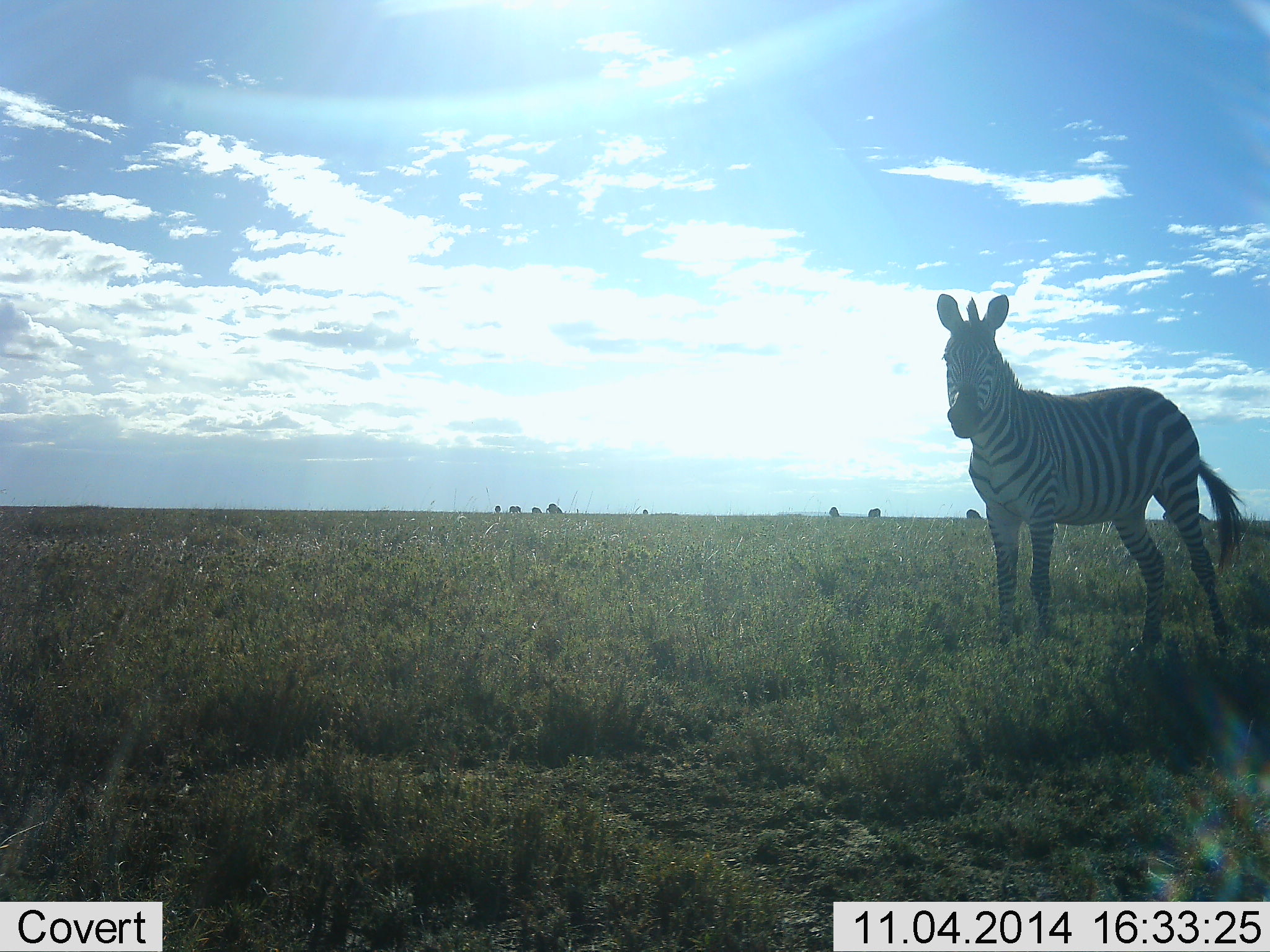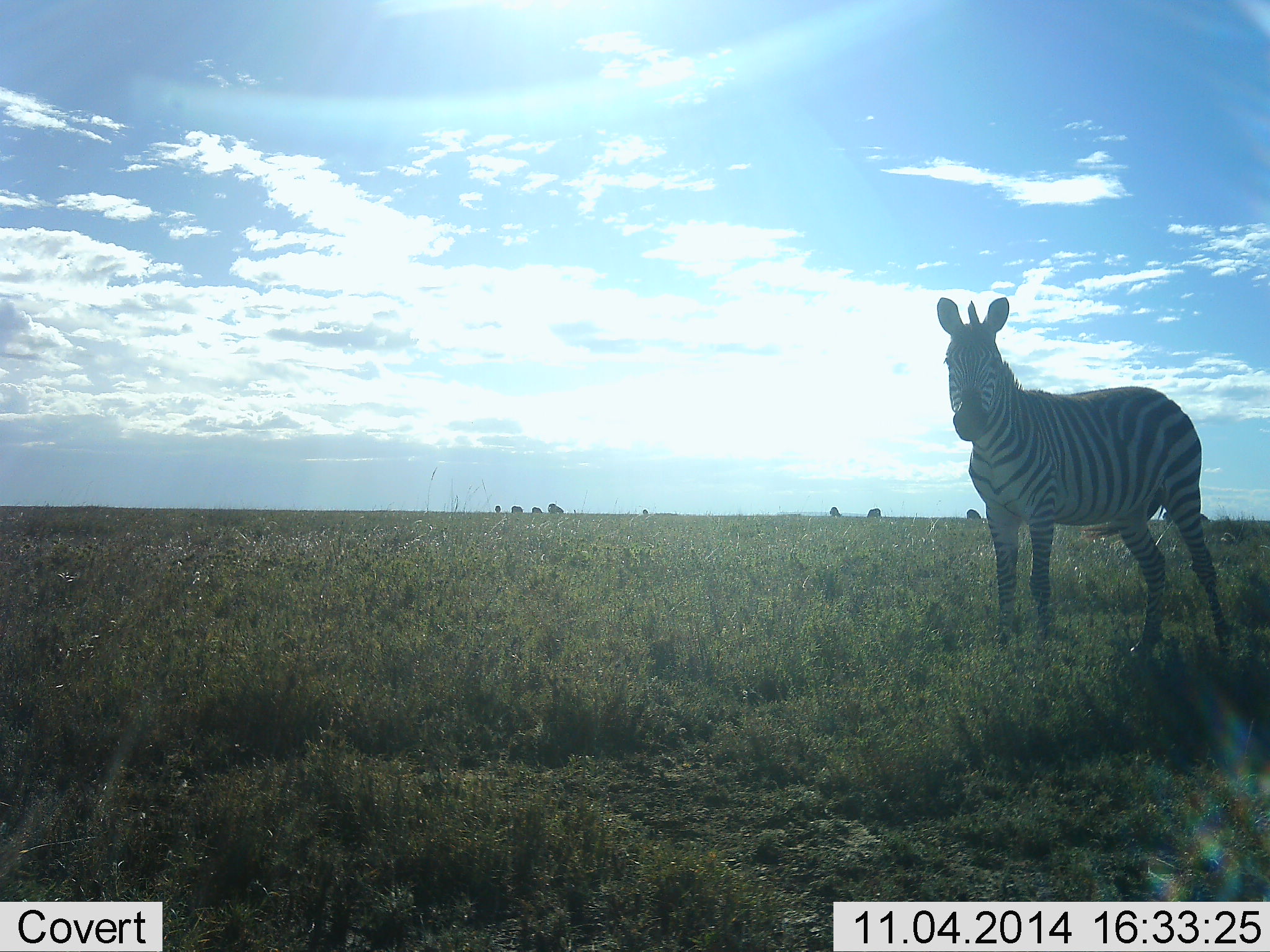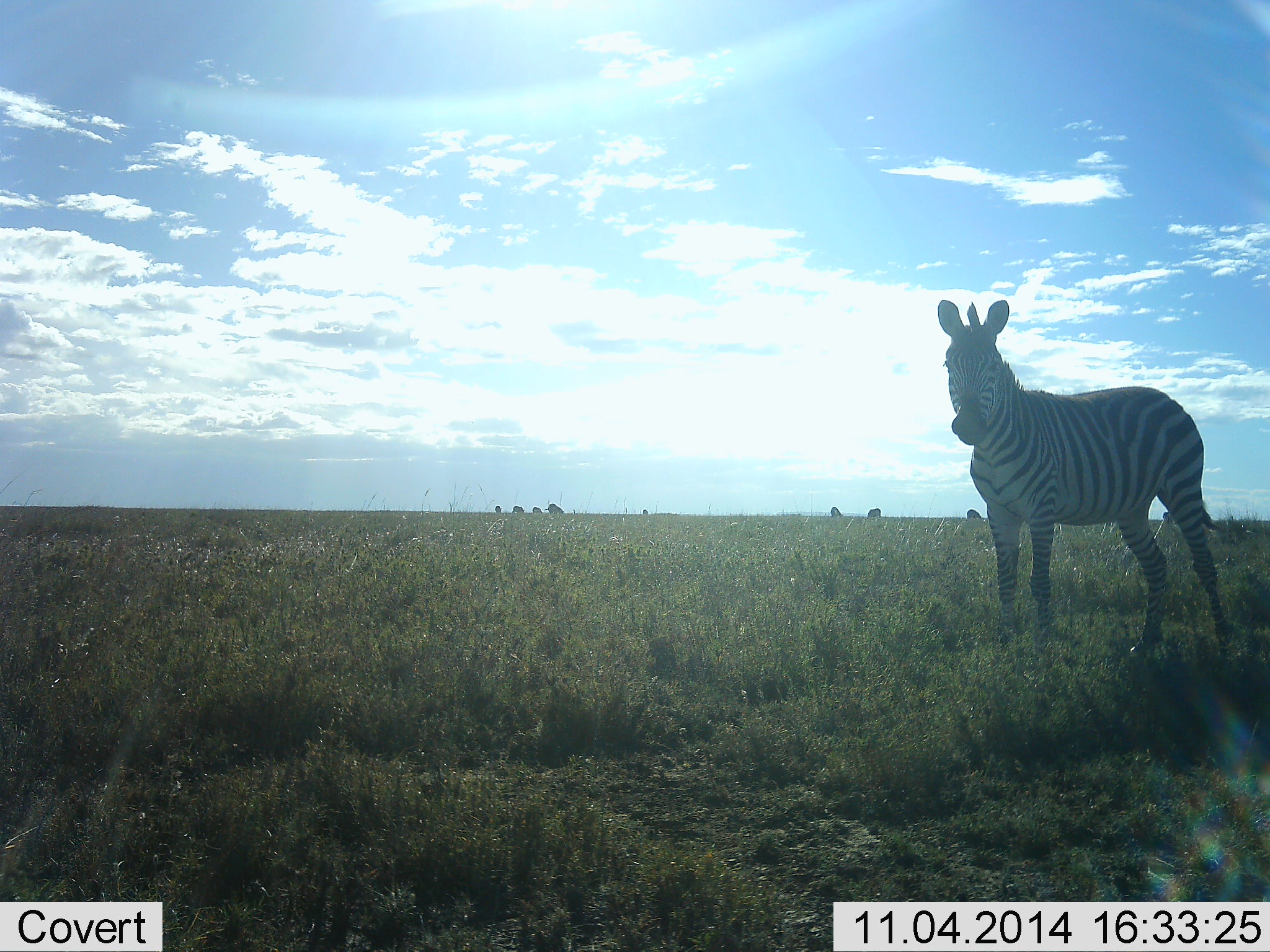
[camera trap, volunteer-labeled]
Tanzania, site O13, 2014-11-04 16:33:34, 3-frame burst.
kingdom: Animalia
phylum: Chordata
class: Mammalia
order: Perissodactyla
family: Equidae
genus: Equus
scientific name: Equus quagga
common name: plains zebra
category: zebra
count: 1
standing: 100%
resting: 10%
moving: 0%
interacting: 0%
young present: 0%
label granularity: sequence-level